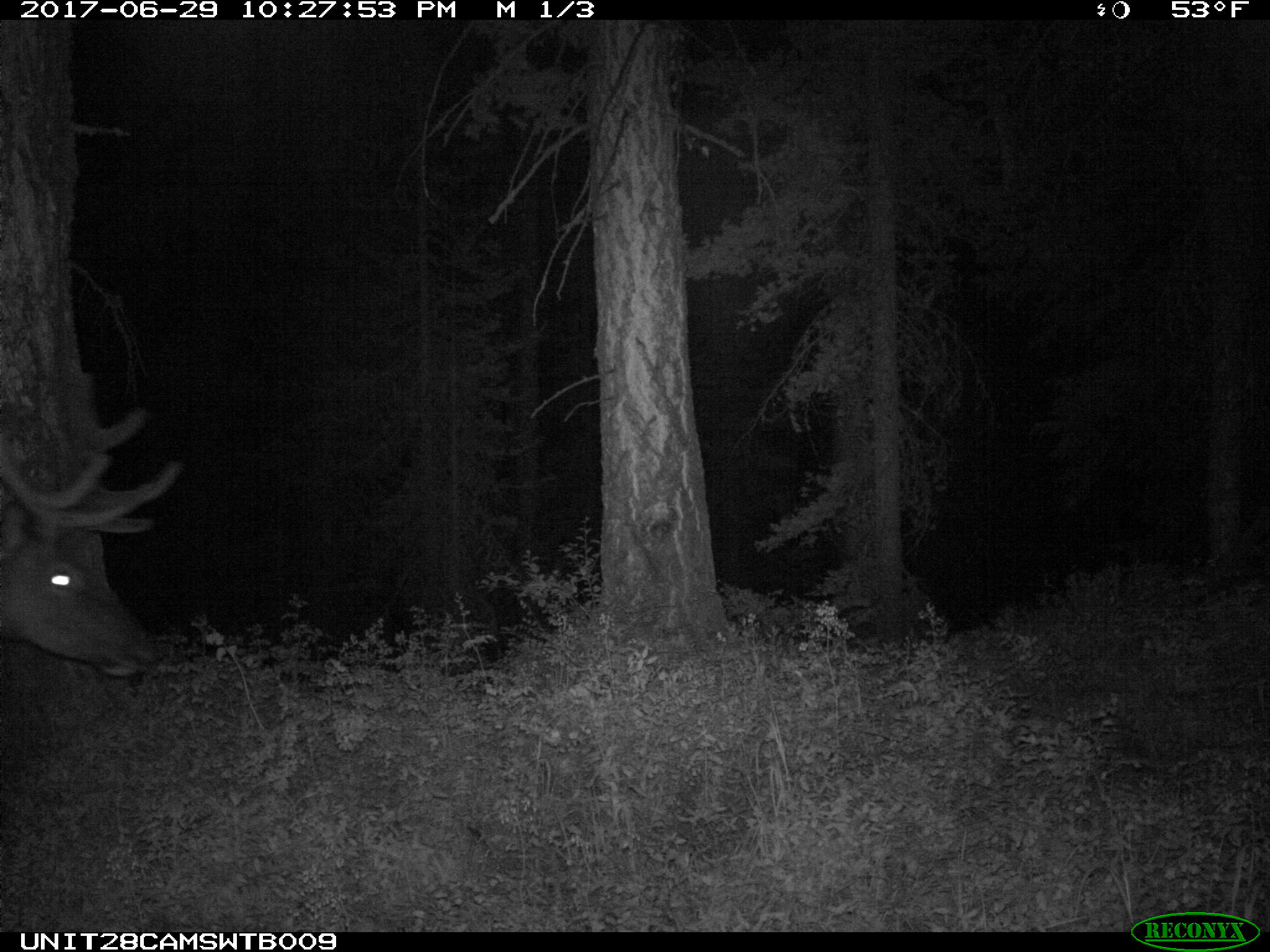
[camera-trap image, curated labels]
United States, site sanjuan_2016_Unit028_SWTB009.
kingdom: Animalia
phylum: Chordata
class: Mammalia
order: Artiodactyla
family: Cervidae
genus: Cervus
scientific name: Cervus elaphus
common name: red deer